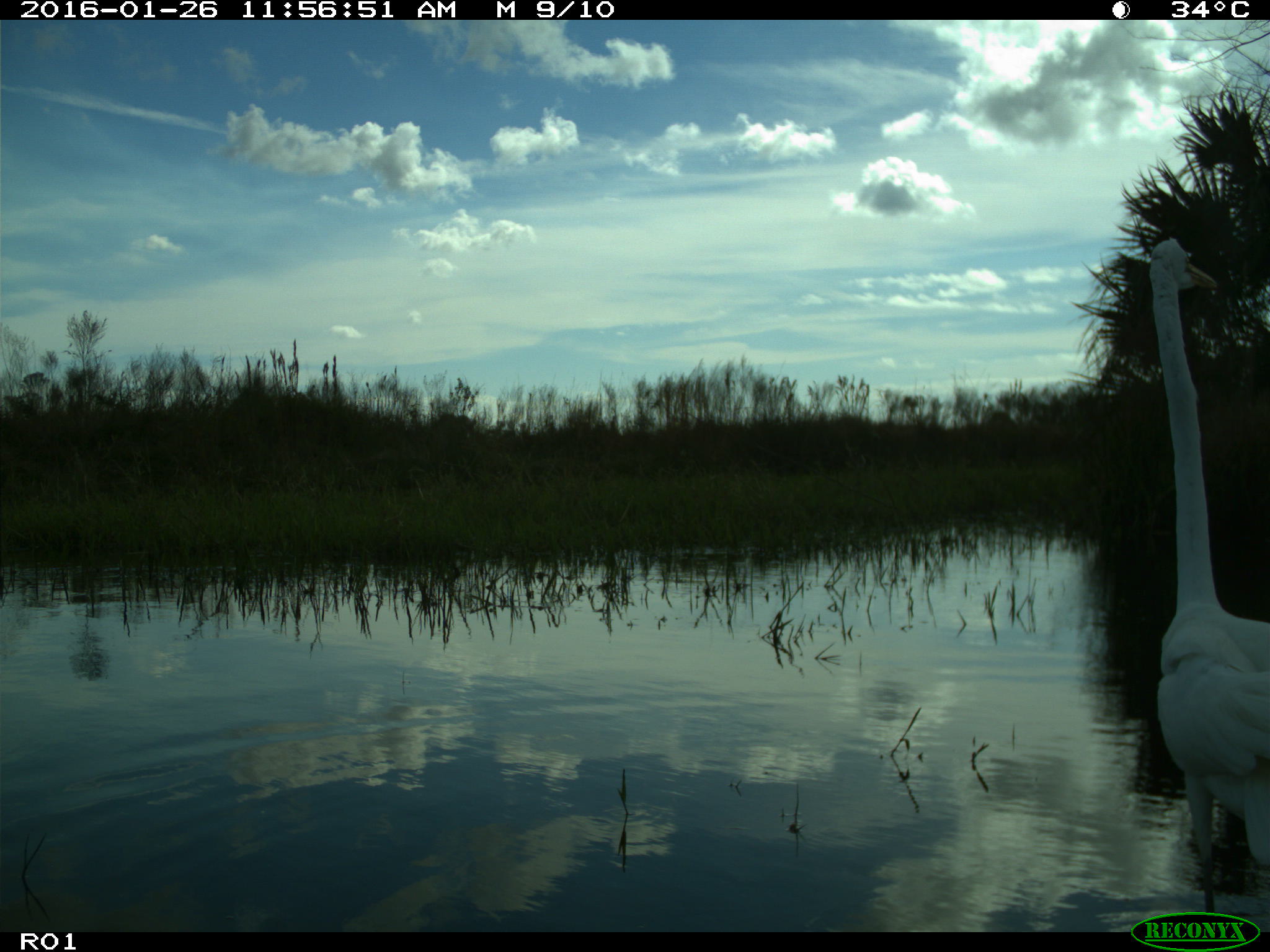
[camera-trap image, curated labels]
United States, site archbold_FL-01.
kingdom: Animalia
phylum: Chordata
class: Aves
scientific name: Aves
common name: birds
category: unidentified bird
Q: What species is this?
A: Unidentified bird (birds) (Aves).